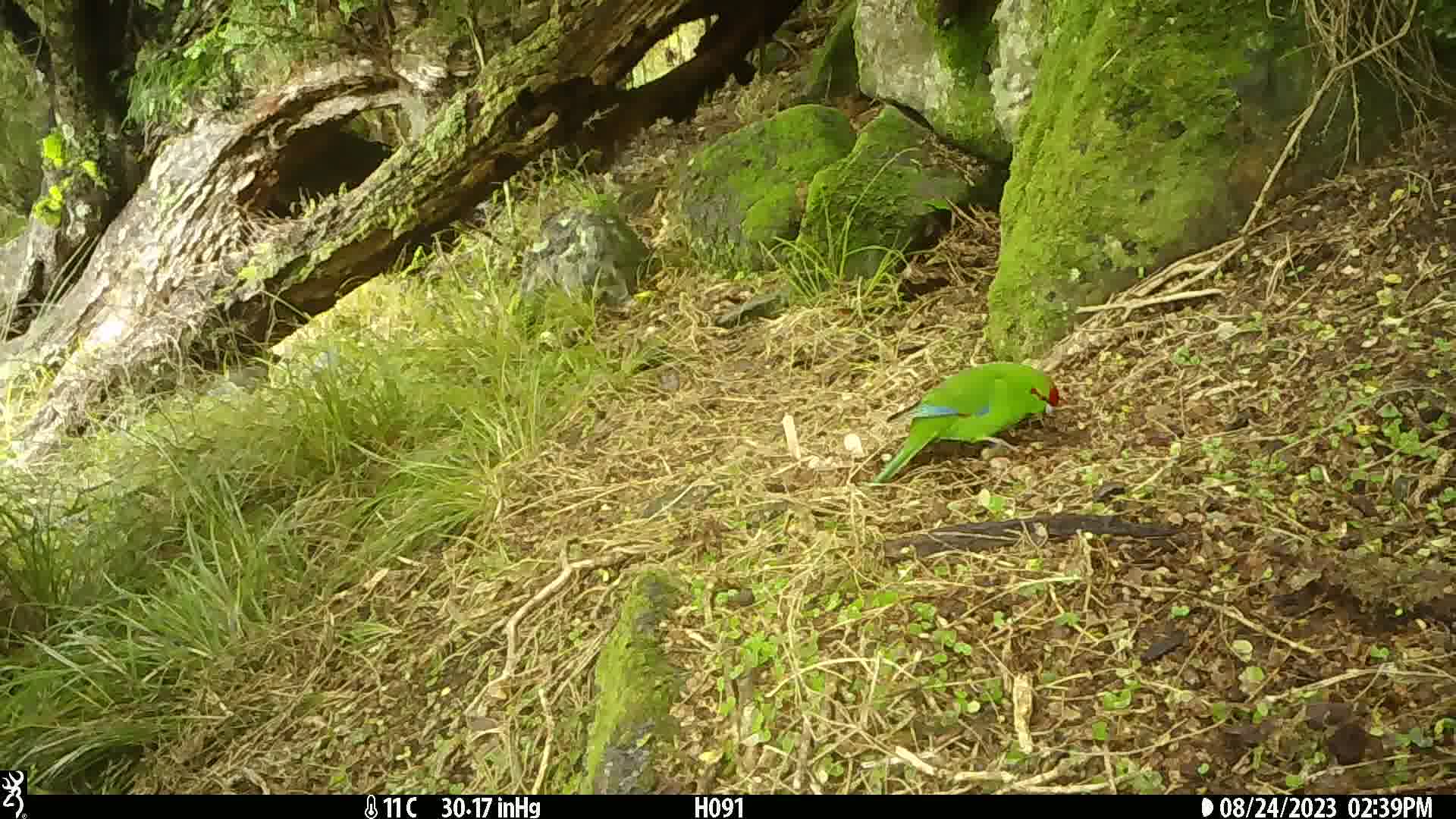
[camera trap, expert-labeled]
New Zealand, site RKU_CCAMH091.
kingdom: Animalia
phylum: Chordata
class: Aves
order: Psittaciformes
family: Psittaculidae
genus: Cyanoramphus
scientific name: Cyanoramphus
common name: parakeet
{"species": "parakeet (Cyanoramphus)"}